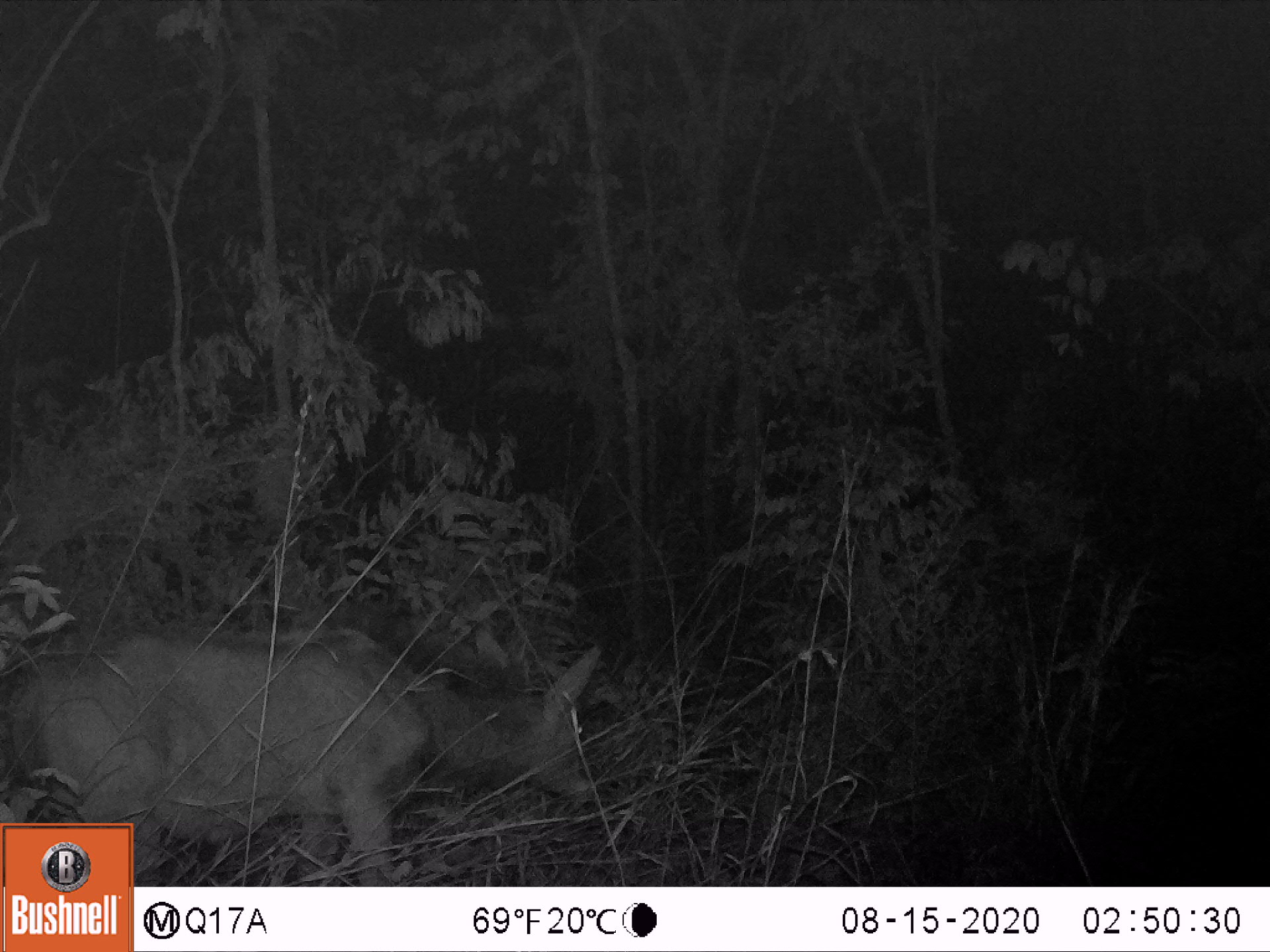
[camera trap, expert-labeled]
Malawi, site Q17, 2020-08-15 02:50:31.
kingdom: Animalia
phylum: Chordata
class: Mammalia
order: Artiodactyla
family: Bovidae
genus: Hippotragus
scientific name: Hippotragus niger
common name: sable antelope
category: sable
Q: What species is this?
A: Sable (sable antelope) (Hippotragus niger).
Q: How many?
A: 1.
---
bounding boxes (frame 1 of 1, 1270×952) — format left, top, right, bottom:
sable: 17, 624, 609, 819